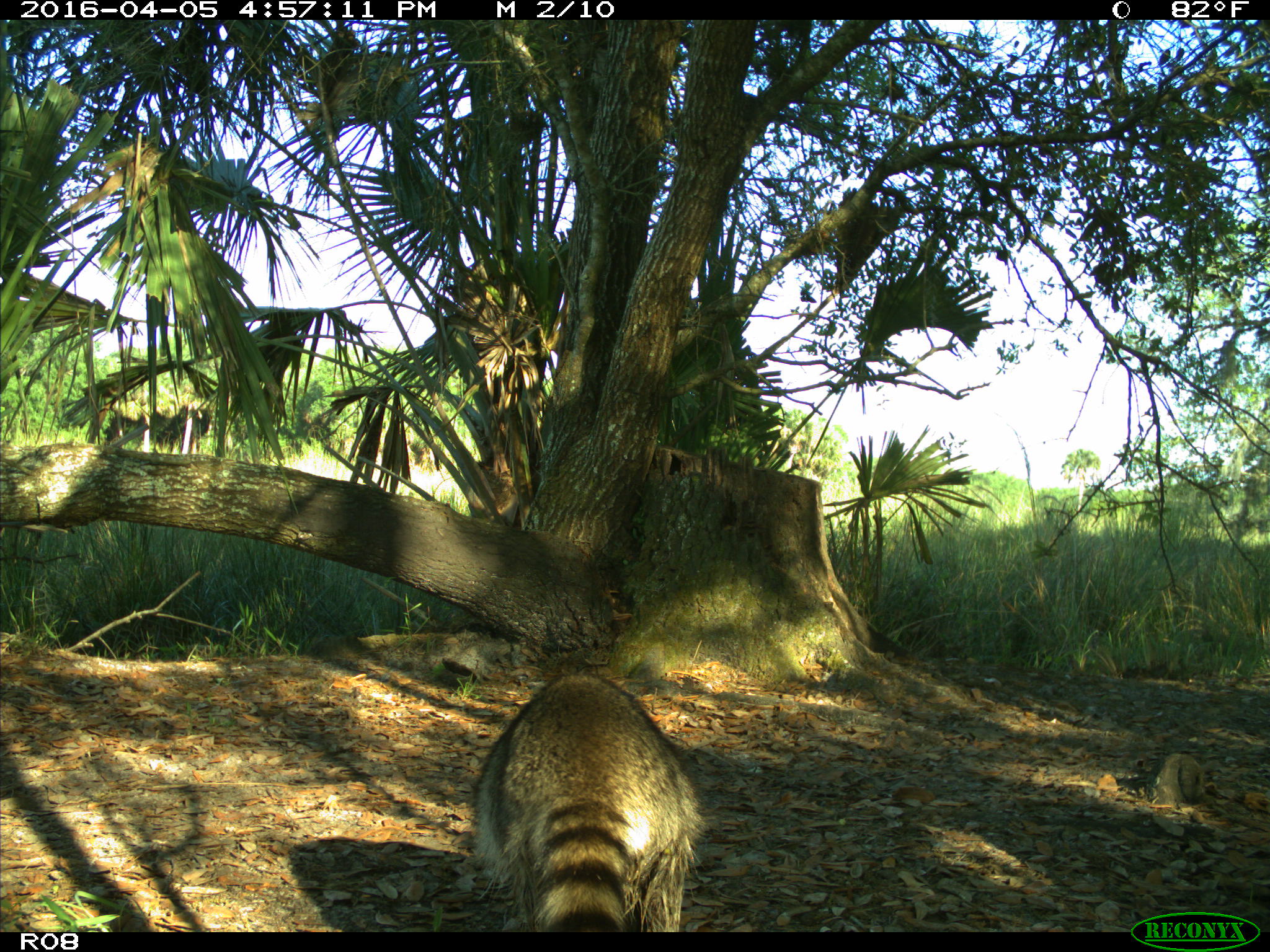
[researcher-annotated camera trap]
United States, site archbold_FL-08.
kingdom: Animalia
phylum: Chordata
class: Mammalia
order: Carnivora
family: Procyonidae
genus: Procyon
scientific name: Procyon lotor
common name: common raccoon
Procyon lotor (common raccoon).